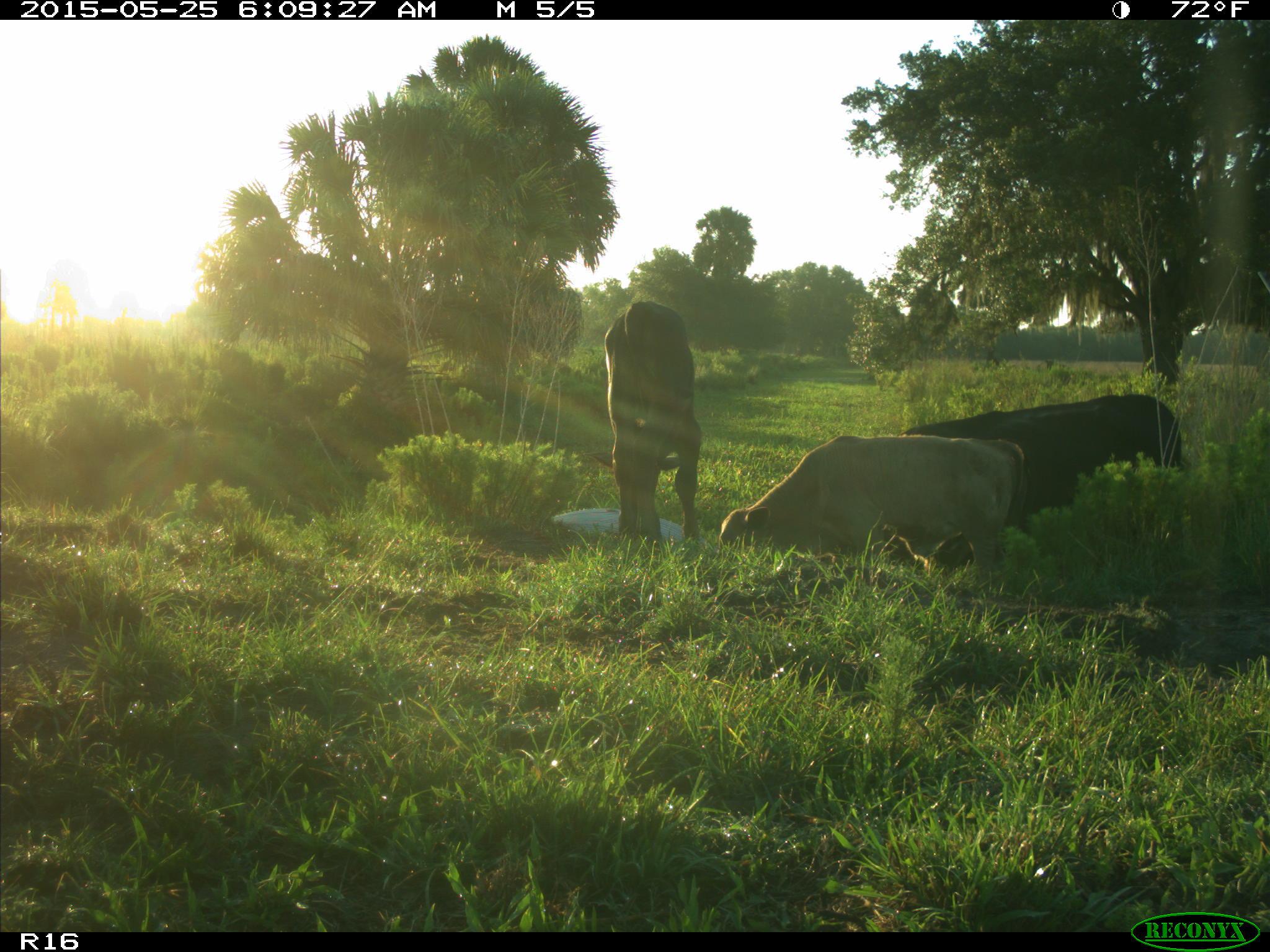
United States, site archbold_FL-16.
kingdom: Animalia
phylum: Chordata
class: Mammalia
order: Artiodactyla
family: Bovidae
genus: Bos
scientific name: Bos taurus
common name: domestic cow